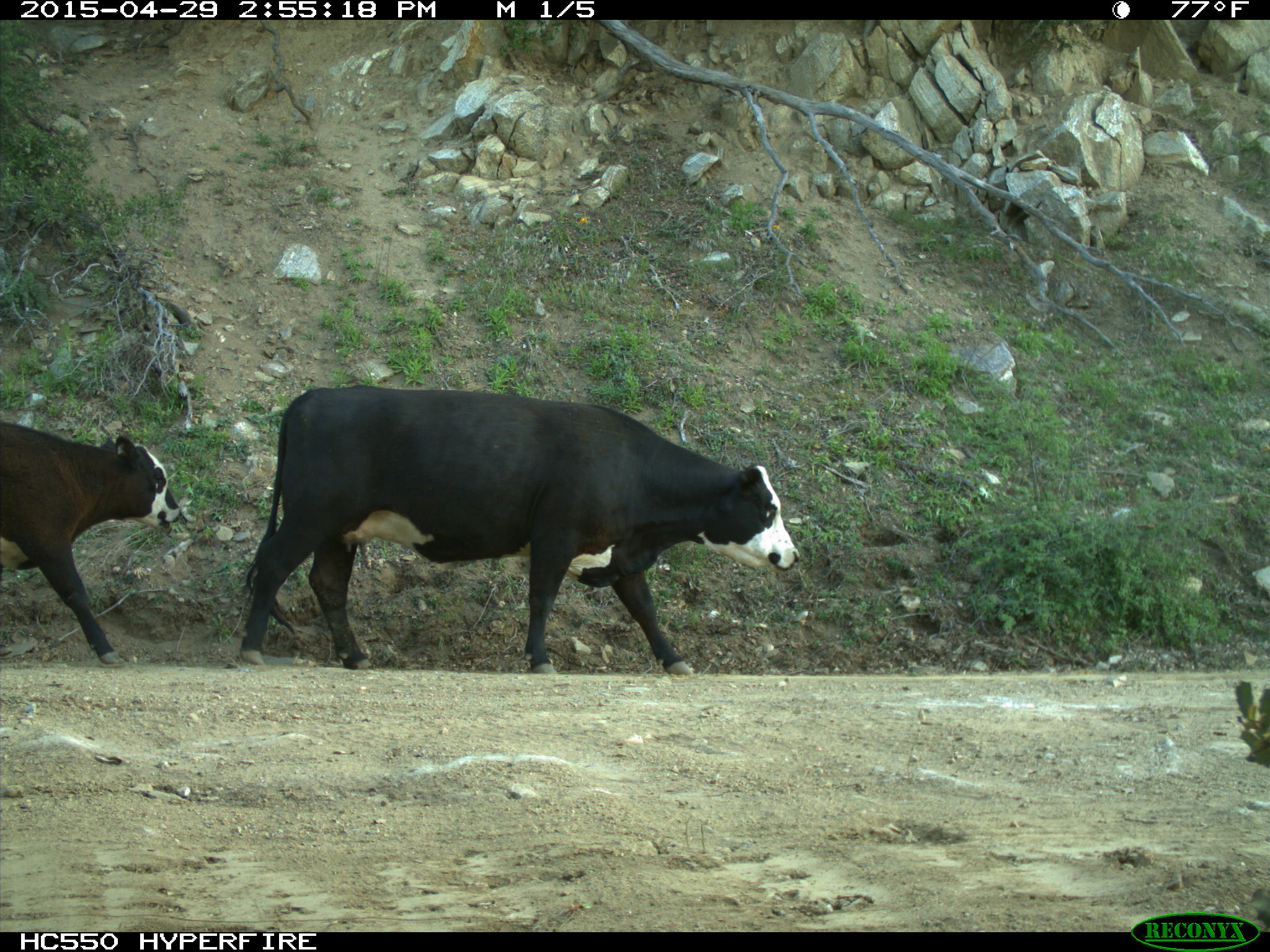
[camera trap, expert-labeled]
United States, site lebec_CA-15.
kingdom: Animalia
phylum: Chordata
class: Mammalia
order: Artiodactyla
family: Bovidae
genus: Bos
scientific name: Bos taurus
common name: domestic cow